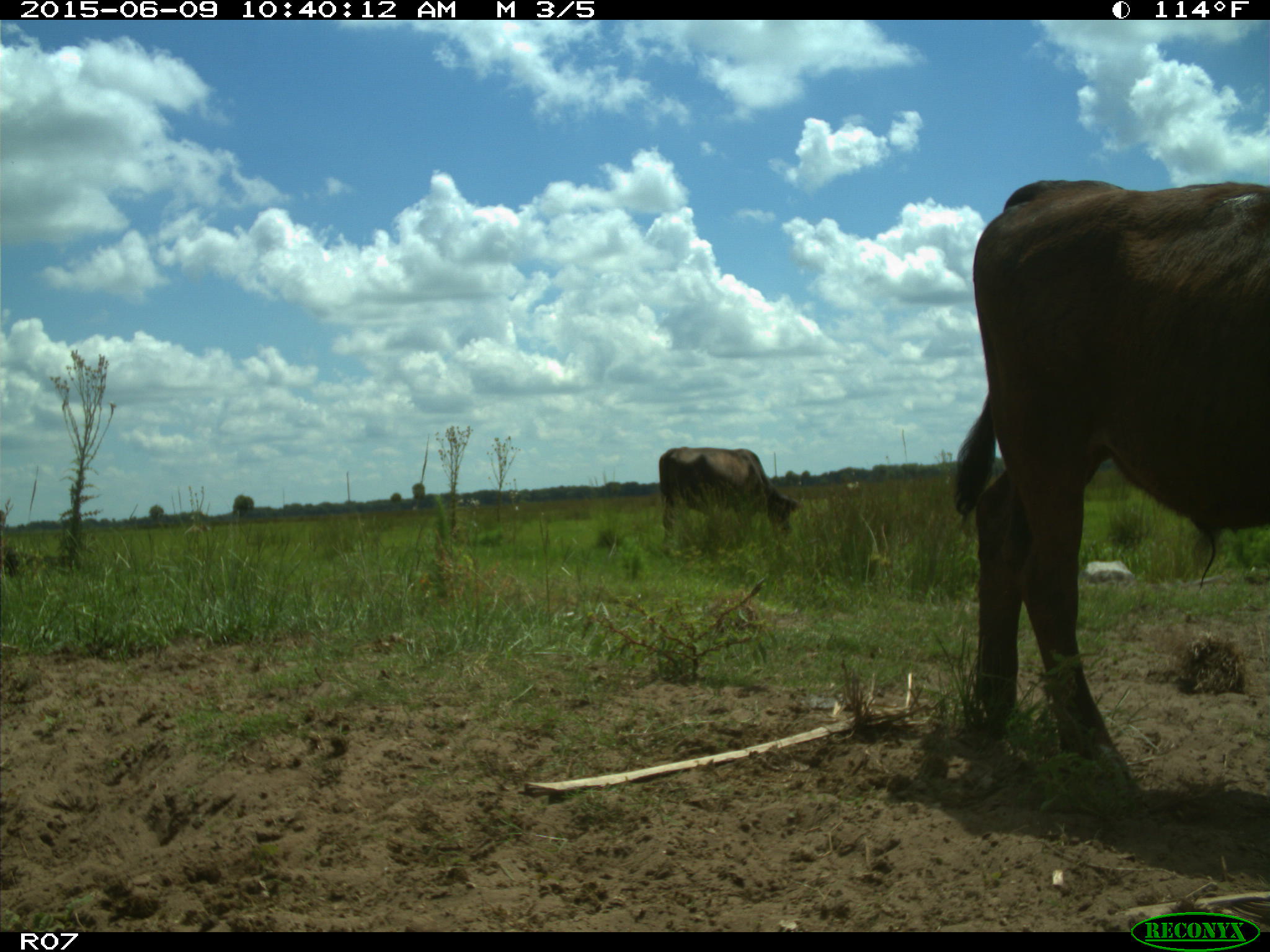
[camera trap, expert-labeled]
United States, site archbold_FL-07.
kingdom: Animalia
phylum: Chordata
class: Mammalia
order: Artiodactyla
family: Bovidae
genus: Bos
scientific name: Bos taurus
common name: domestic cow